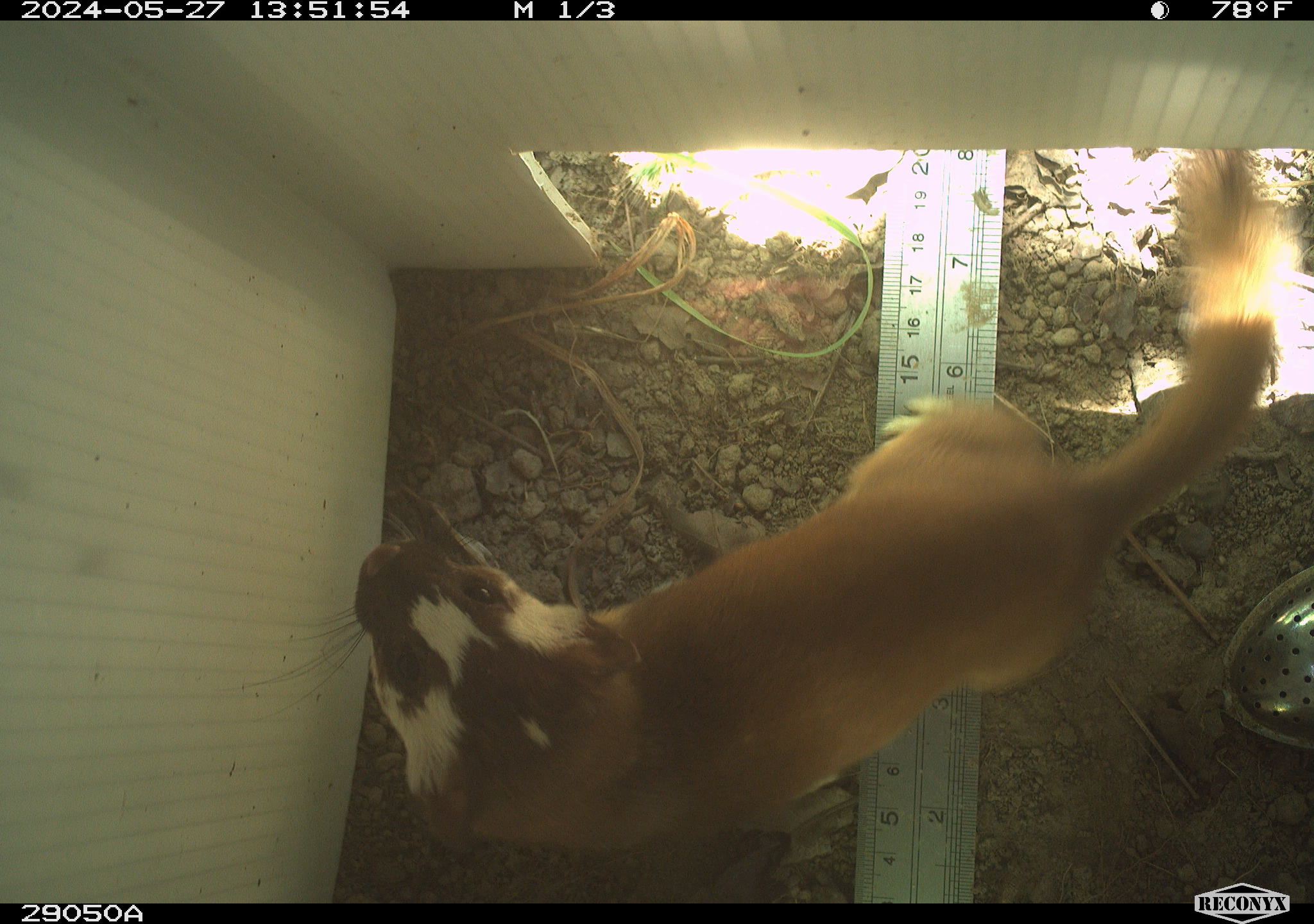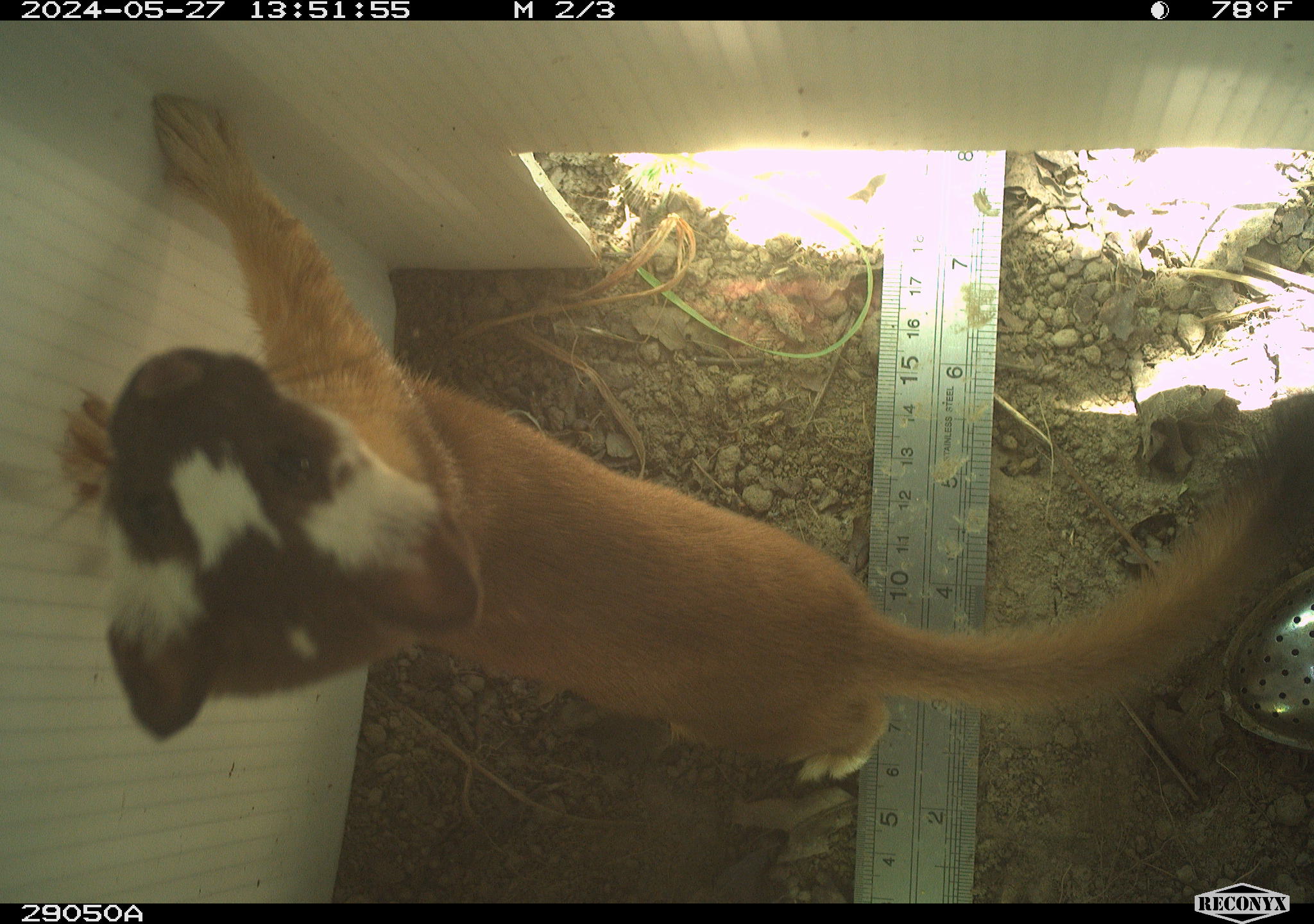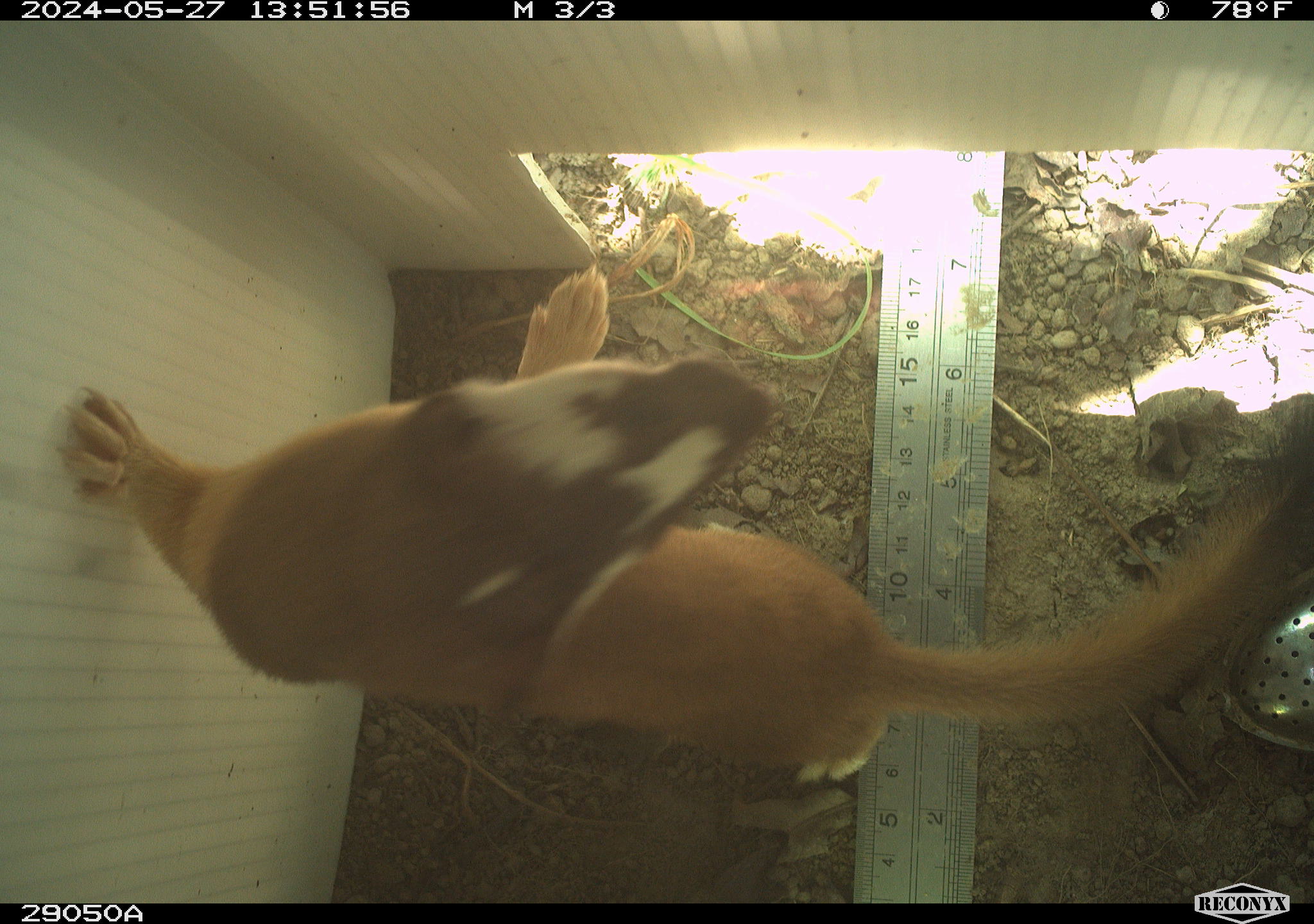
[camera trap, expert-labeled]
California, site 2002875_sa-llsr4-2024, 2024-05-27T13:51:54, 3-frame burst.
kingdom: Animalia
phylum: Chordata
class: Mammalia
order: Carnivora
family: Mustelidae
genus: Neogale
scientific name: Neogale frenata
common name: long-tailed weasel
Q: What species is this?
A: Long-tailed weasel (Neogale frenata).